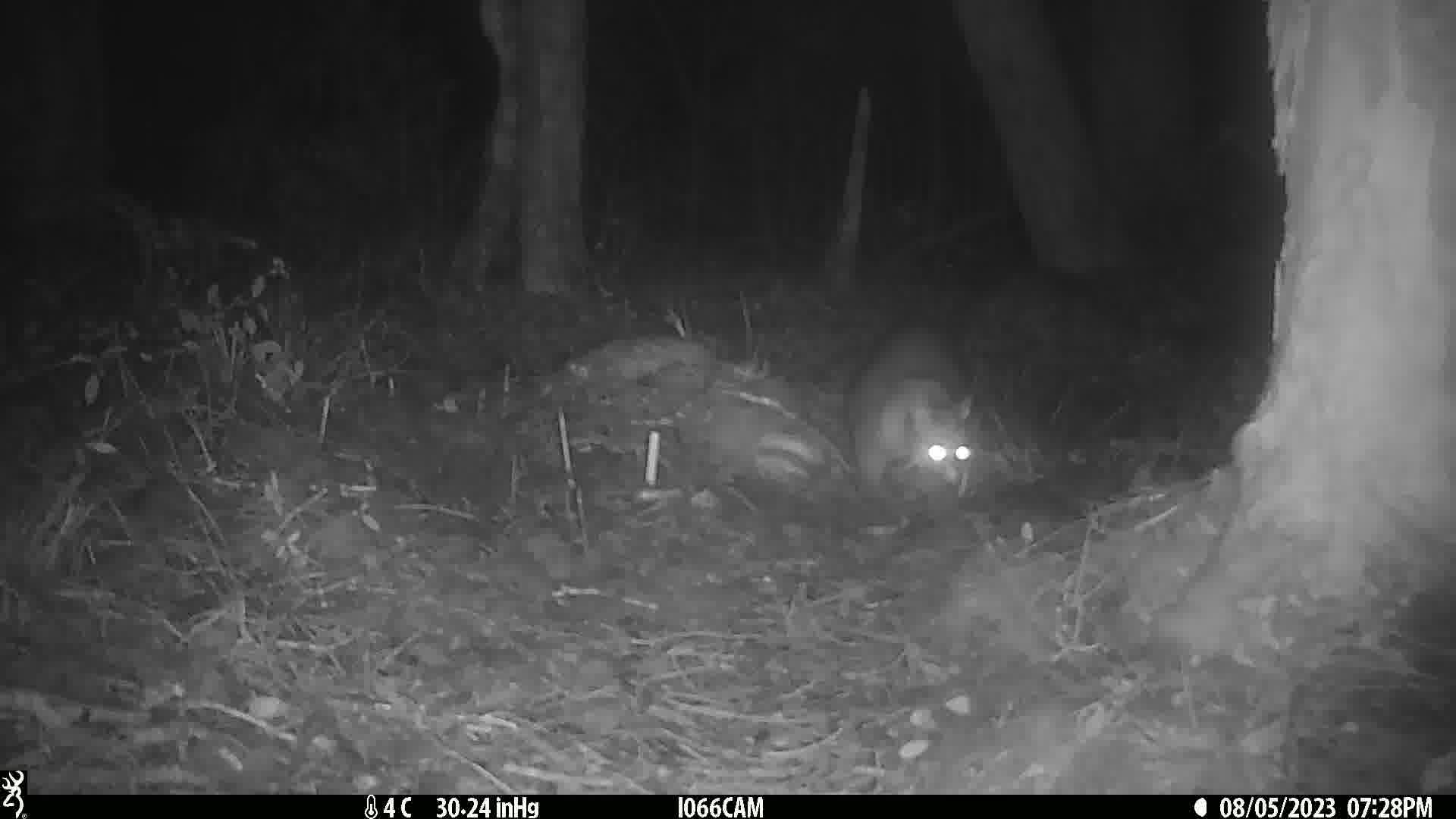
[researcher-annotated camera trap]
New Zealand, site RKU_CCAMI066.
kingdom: Animalia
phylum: Chordata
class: Mammalia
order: Diprotodontia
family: Phalangeridae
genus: Trichosurus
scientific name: Trichosurus vulpecula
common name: common brushtail possum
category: possum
Possum (common brushtail possum) (Trichosurus vulpecula).